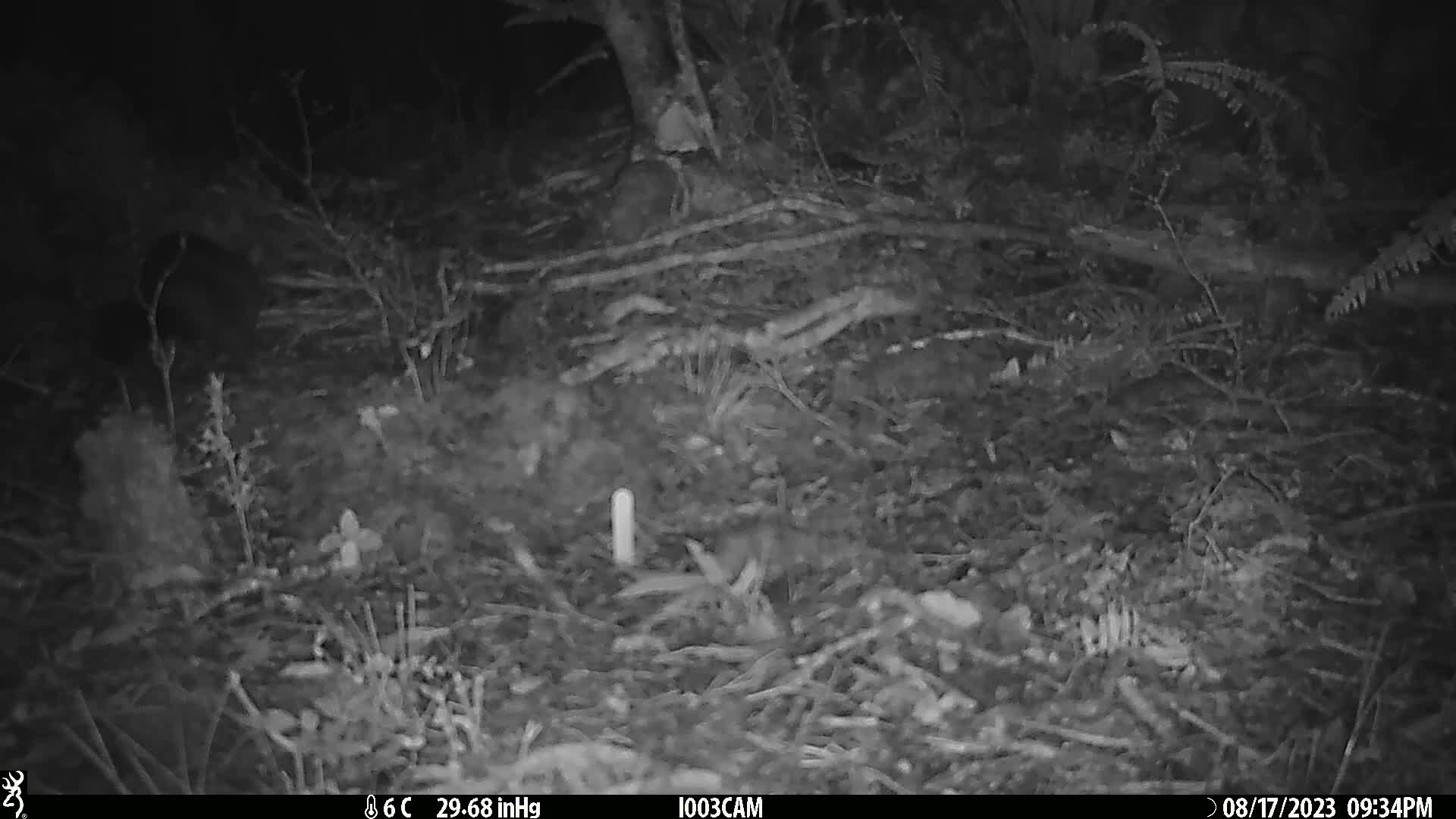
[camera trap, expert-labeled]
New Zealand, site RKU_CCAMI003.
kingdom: Animalia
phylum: Chordata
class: Mammalia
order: Diprotodontia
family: Phalangeridae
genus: Trichosurus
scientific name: Trichosurus vulpecula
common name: common brushtail possum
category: possum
Possum (common brushtail possum) (Trichosurus vulpecula).